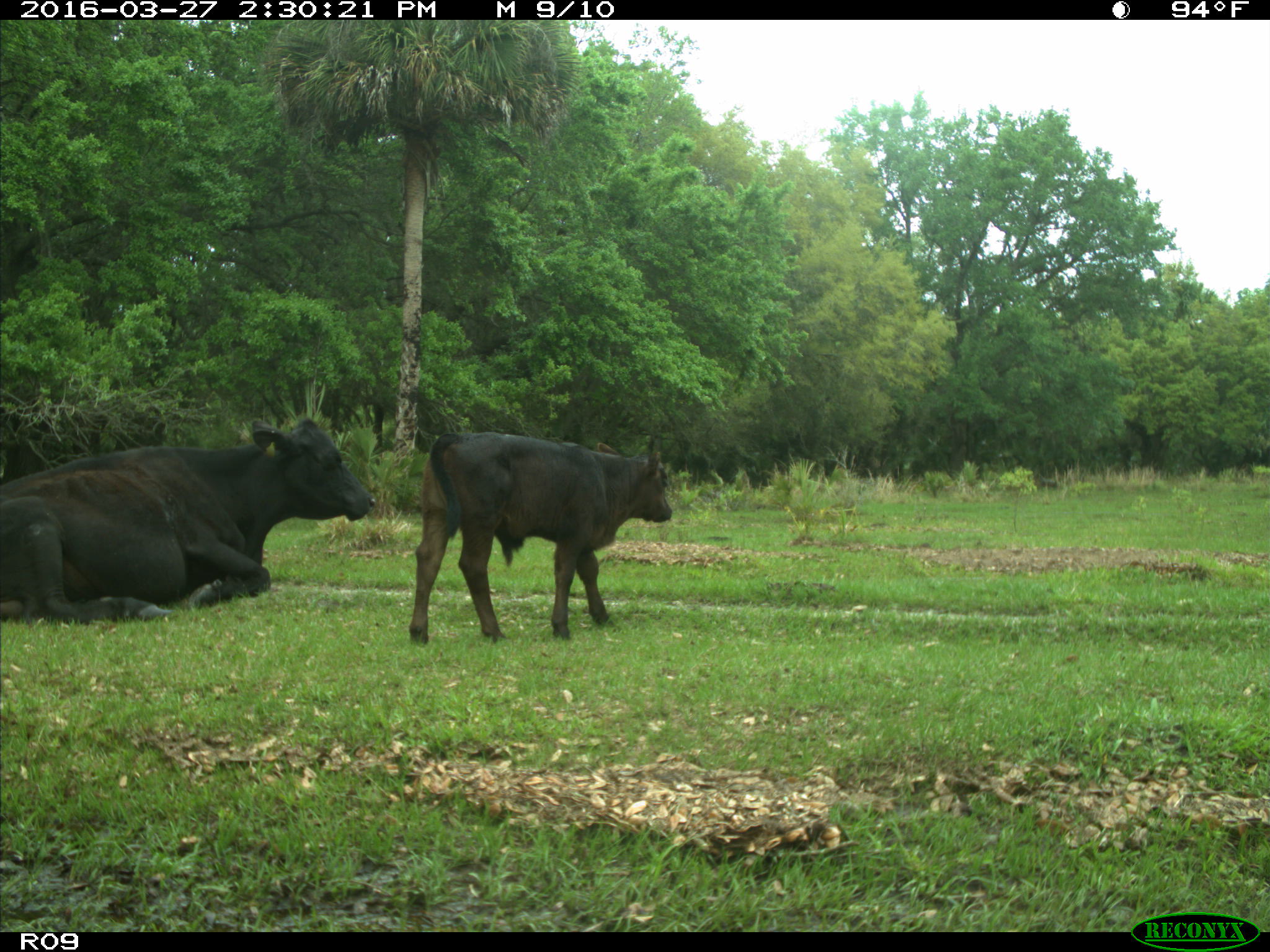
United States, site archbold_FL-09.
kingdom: Animalia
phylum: Chordata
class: Mammalia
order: Artiodactyla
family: Bovidae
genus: Bos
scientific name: Bos taurus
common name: domestic cow